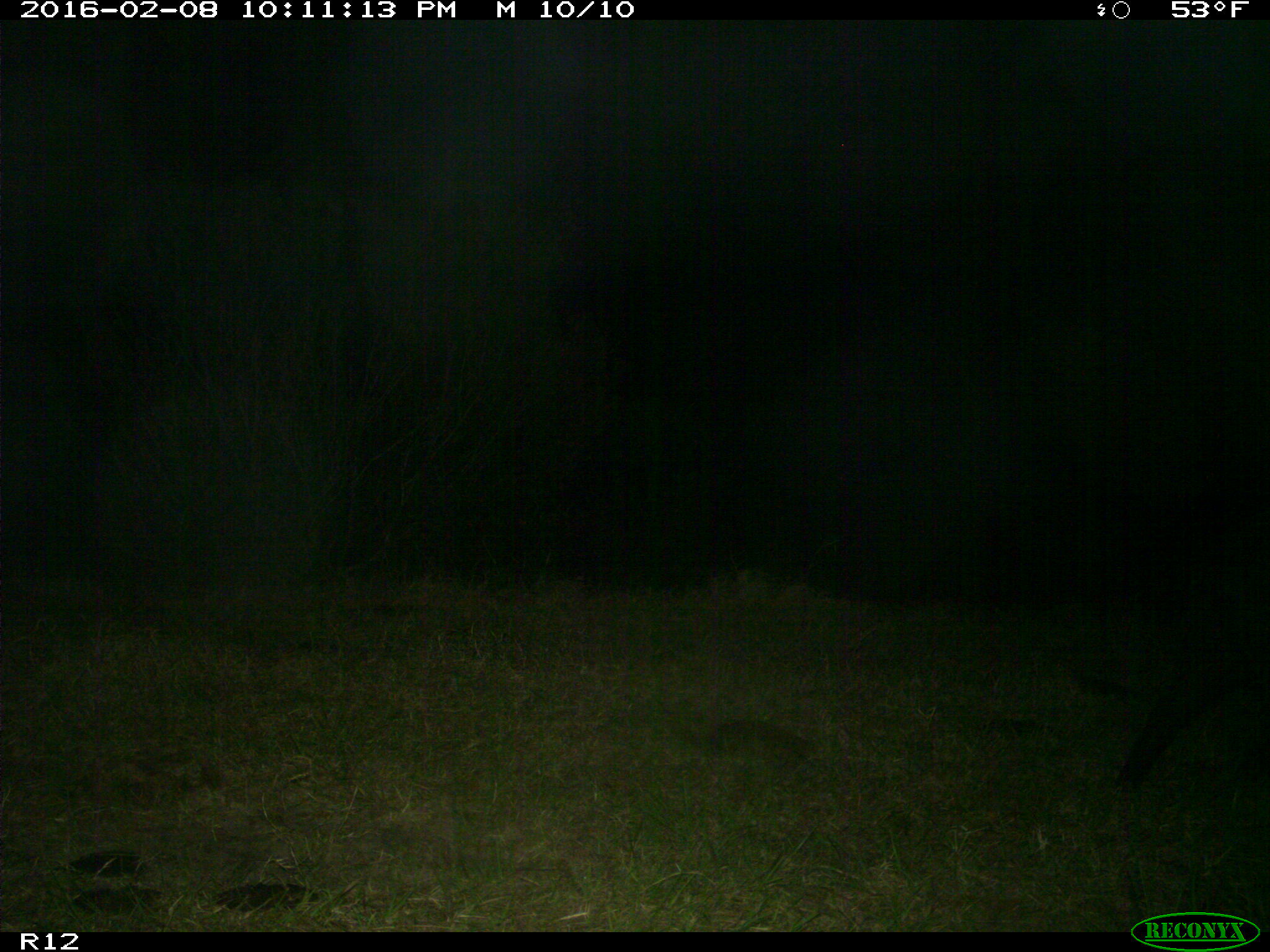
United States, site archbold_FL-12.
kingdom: Animalia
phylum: Chordata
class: Mammalia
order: Artiodactyla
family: Suidae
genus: Sus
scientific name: Sus scrofa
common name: wild boar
Sus scrofa (wild boar).